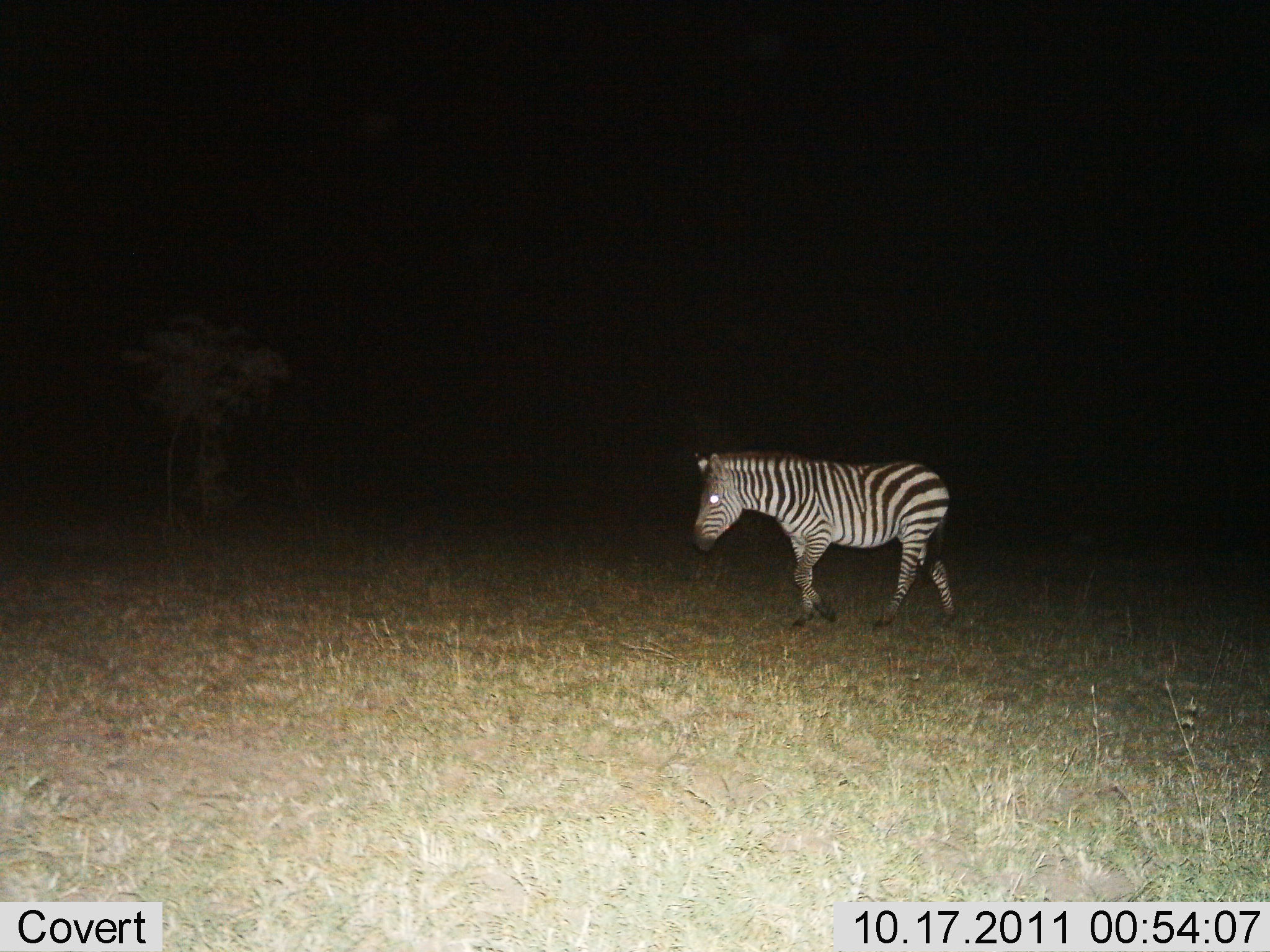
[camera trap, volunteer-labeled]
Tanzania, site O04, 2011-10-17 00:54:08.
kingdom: Animalia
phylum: Chordata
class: Mammalia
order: Perissodactyla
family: Equidae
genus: Equus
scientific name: Equus quagga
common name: plains zebra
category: zebra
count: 1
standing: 25%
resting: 0%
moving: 75%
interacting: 0%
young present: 0%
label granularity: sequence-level